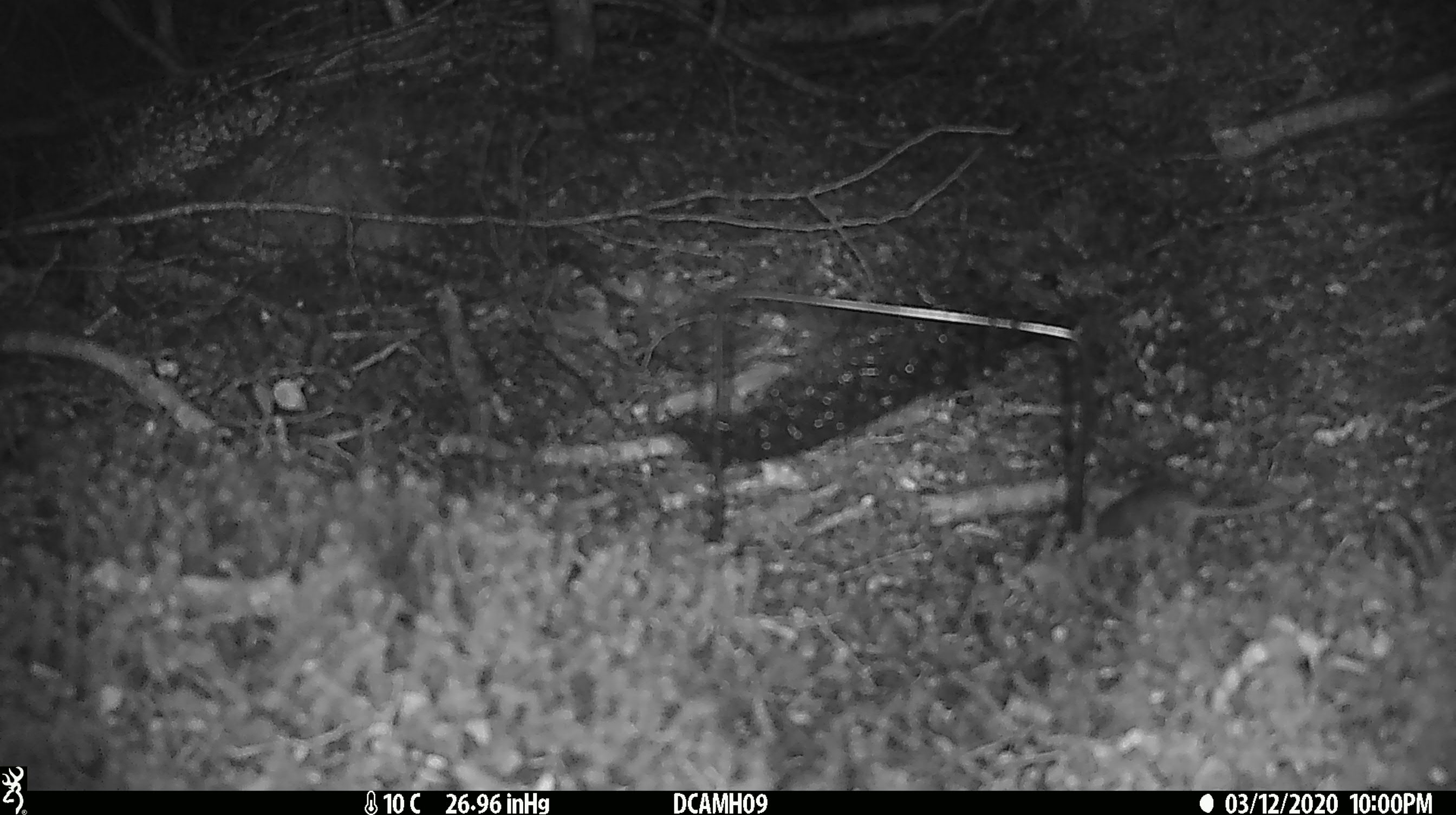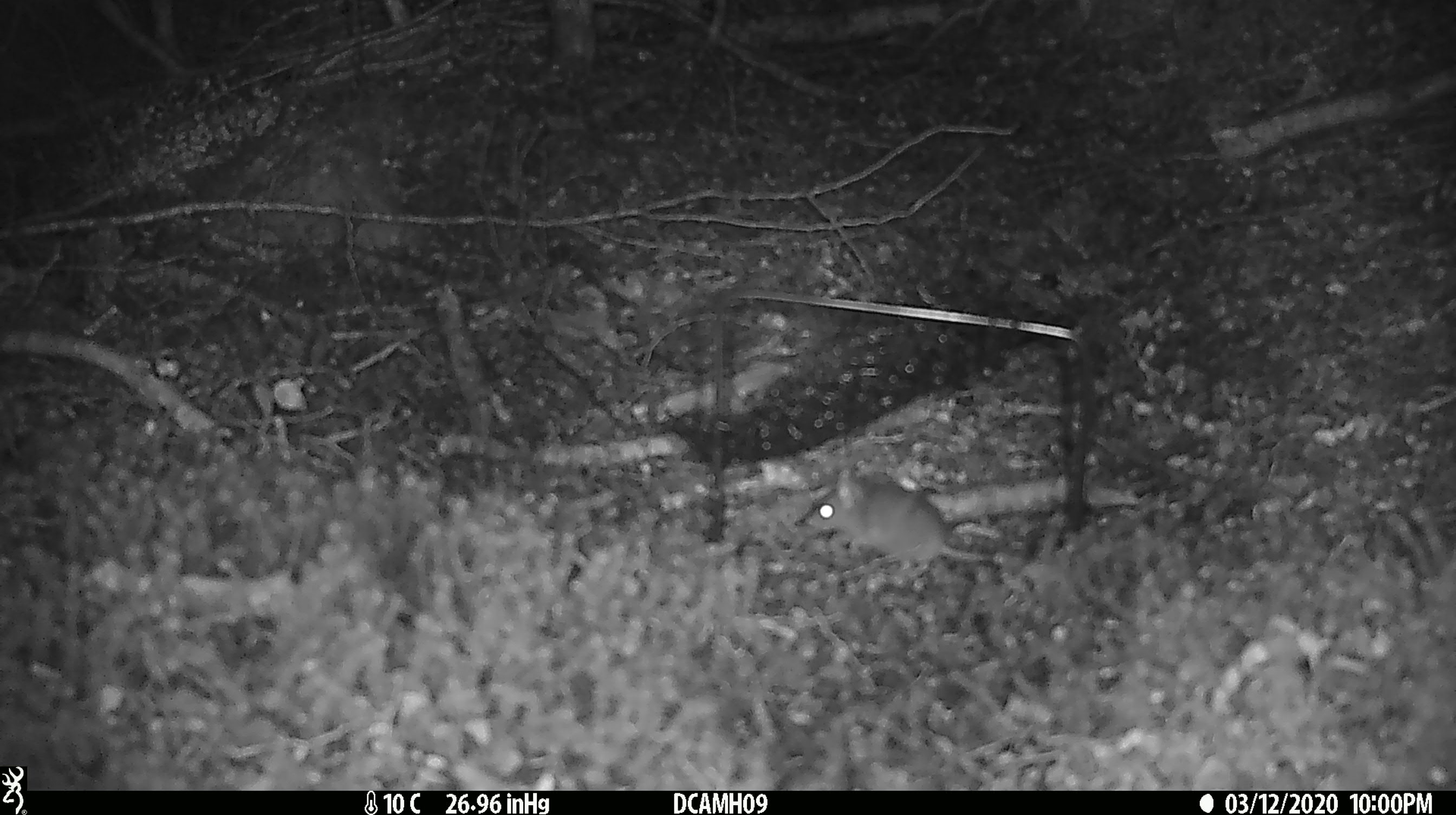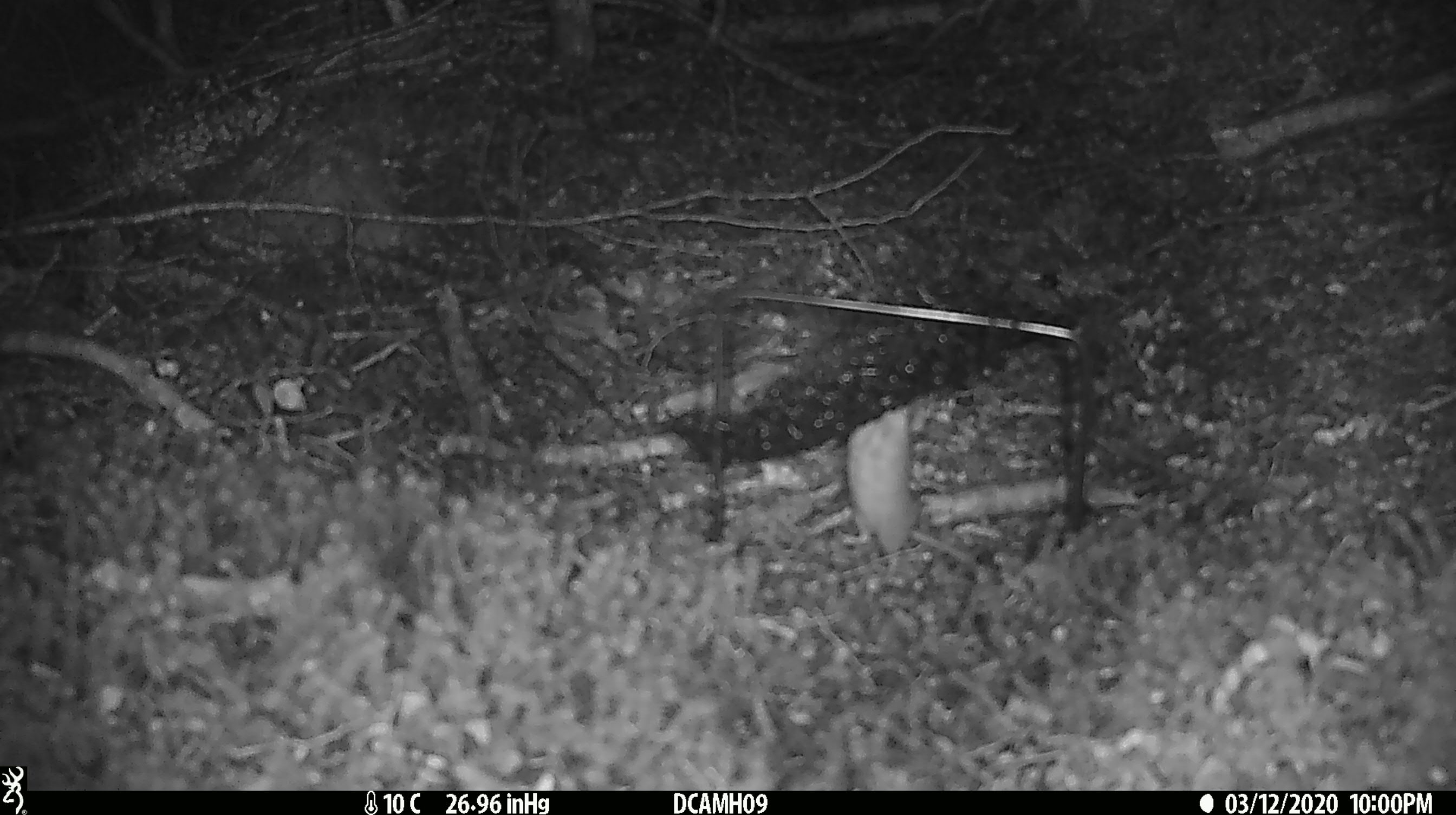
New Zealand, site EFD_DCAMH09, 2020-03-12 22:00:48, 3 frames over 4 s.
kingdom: Animalia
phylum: Chordata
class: Mammalia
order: Rodentia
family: Muridae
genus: Mus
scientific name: Mus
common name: mouse